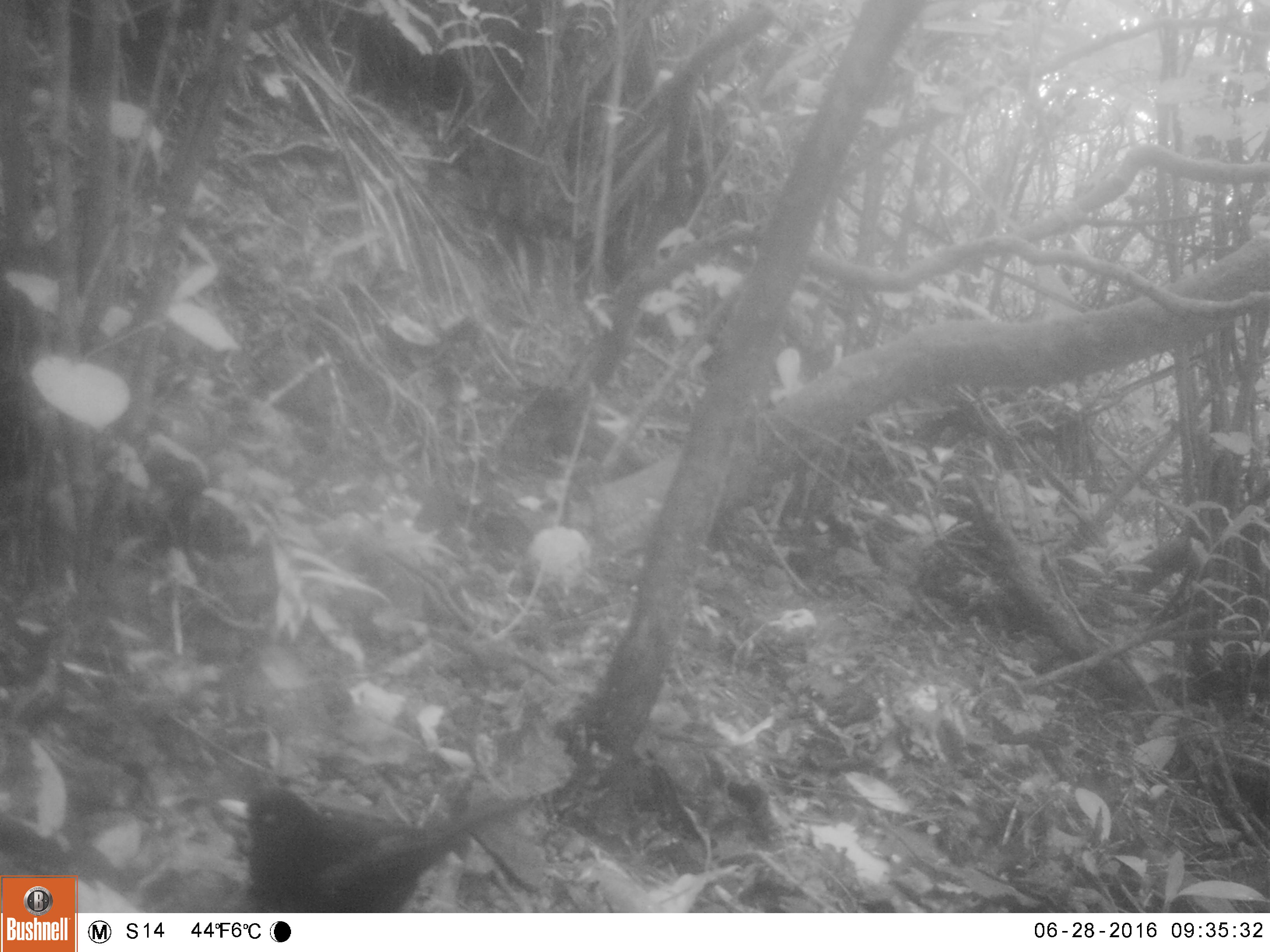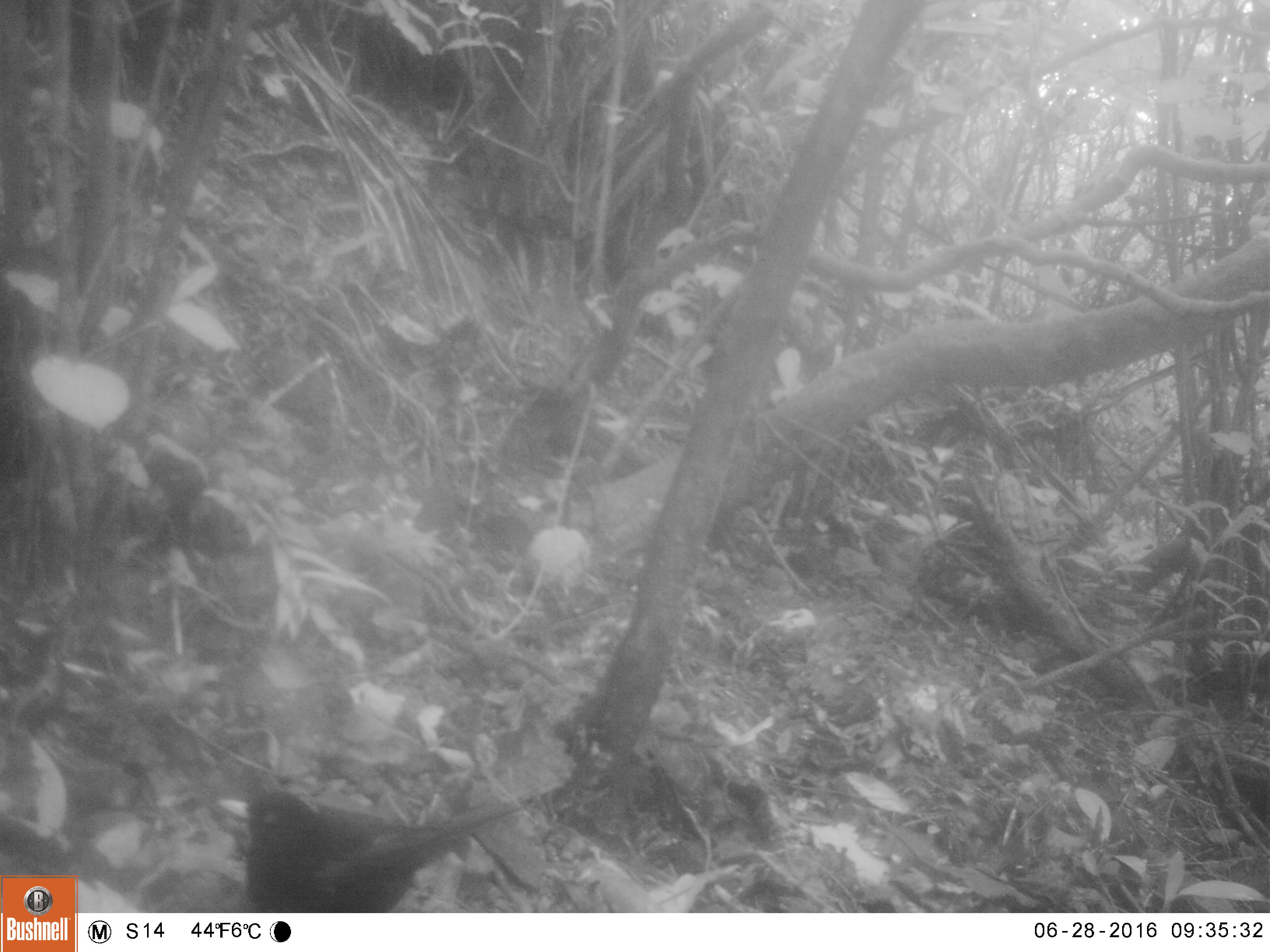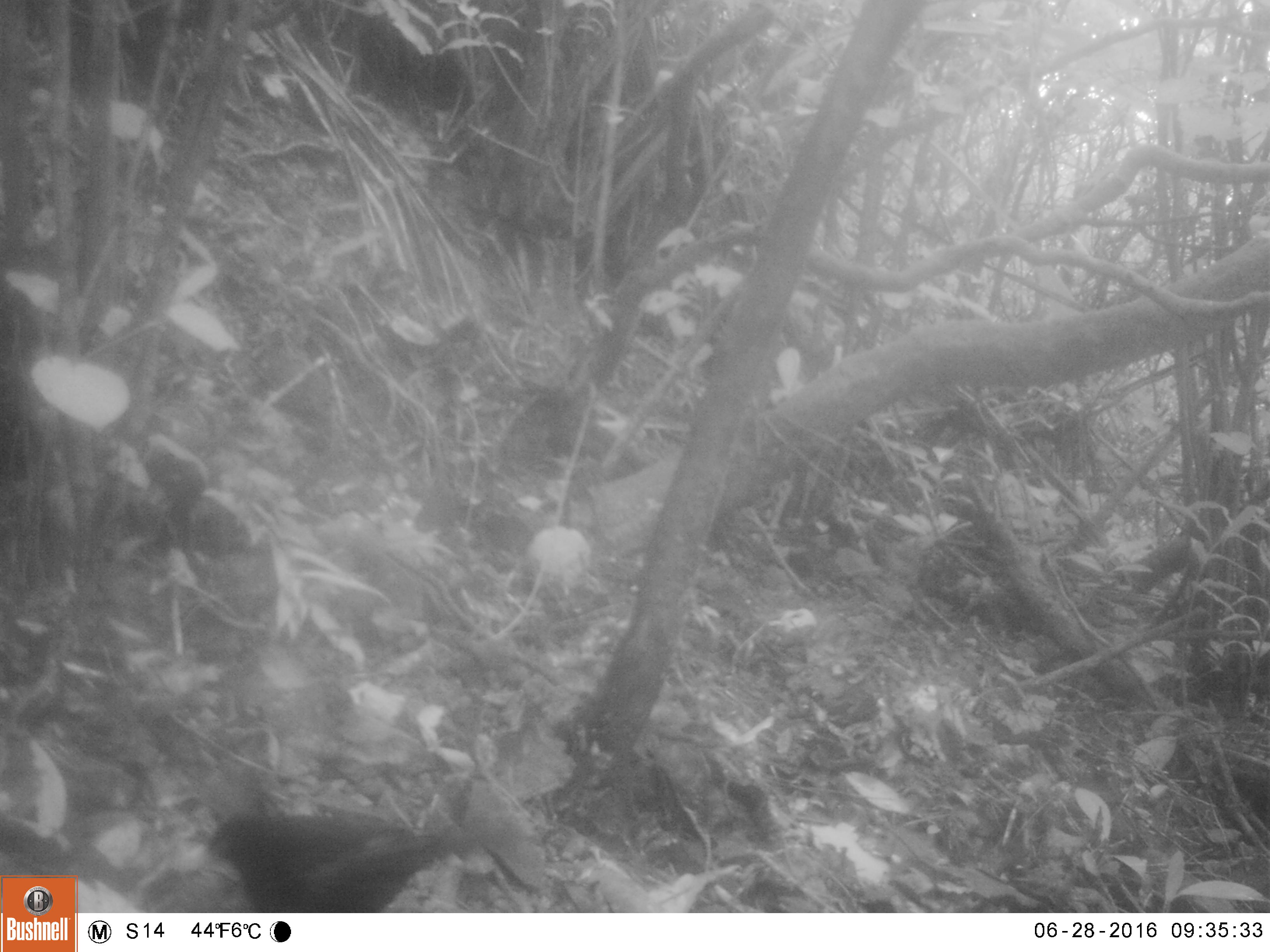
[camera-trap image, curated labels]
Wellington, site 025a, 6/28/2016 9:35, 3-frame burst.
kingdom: Animalia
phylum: Chordata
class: Aves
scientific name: Aves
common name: bird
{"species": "bird (Aves)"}